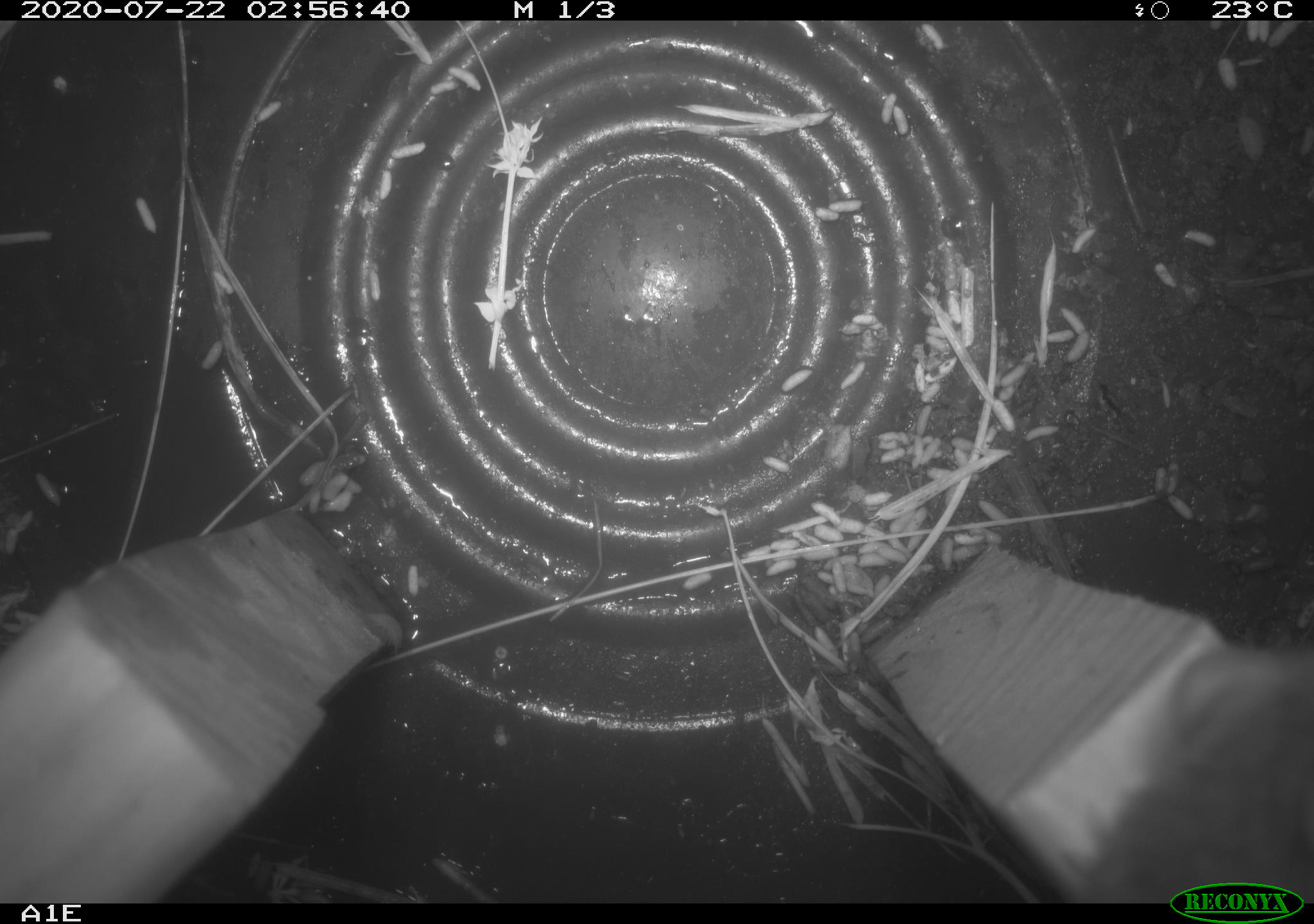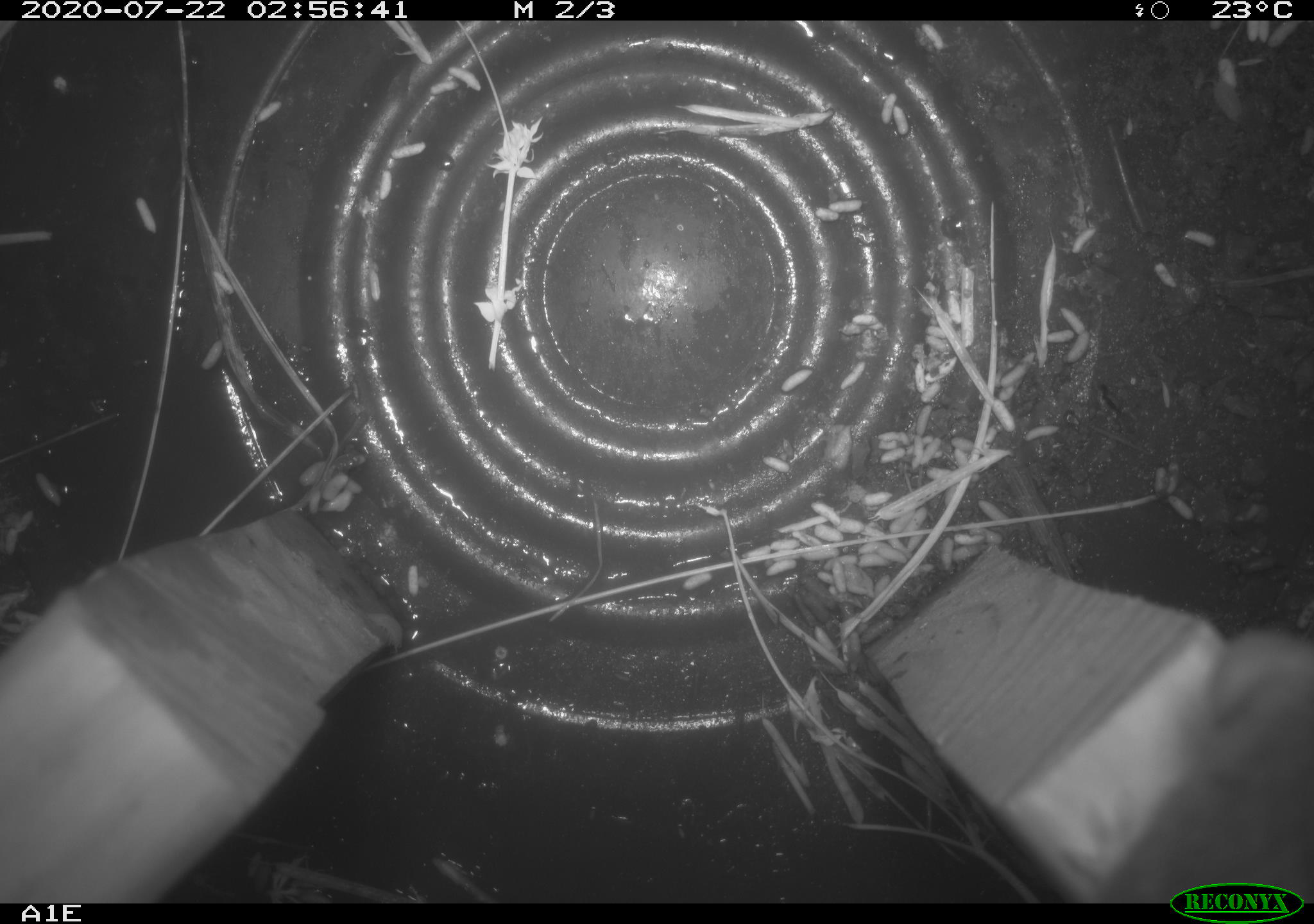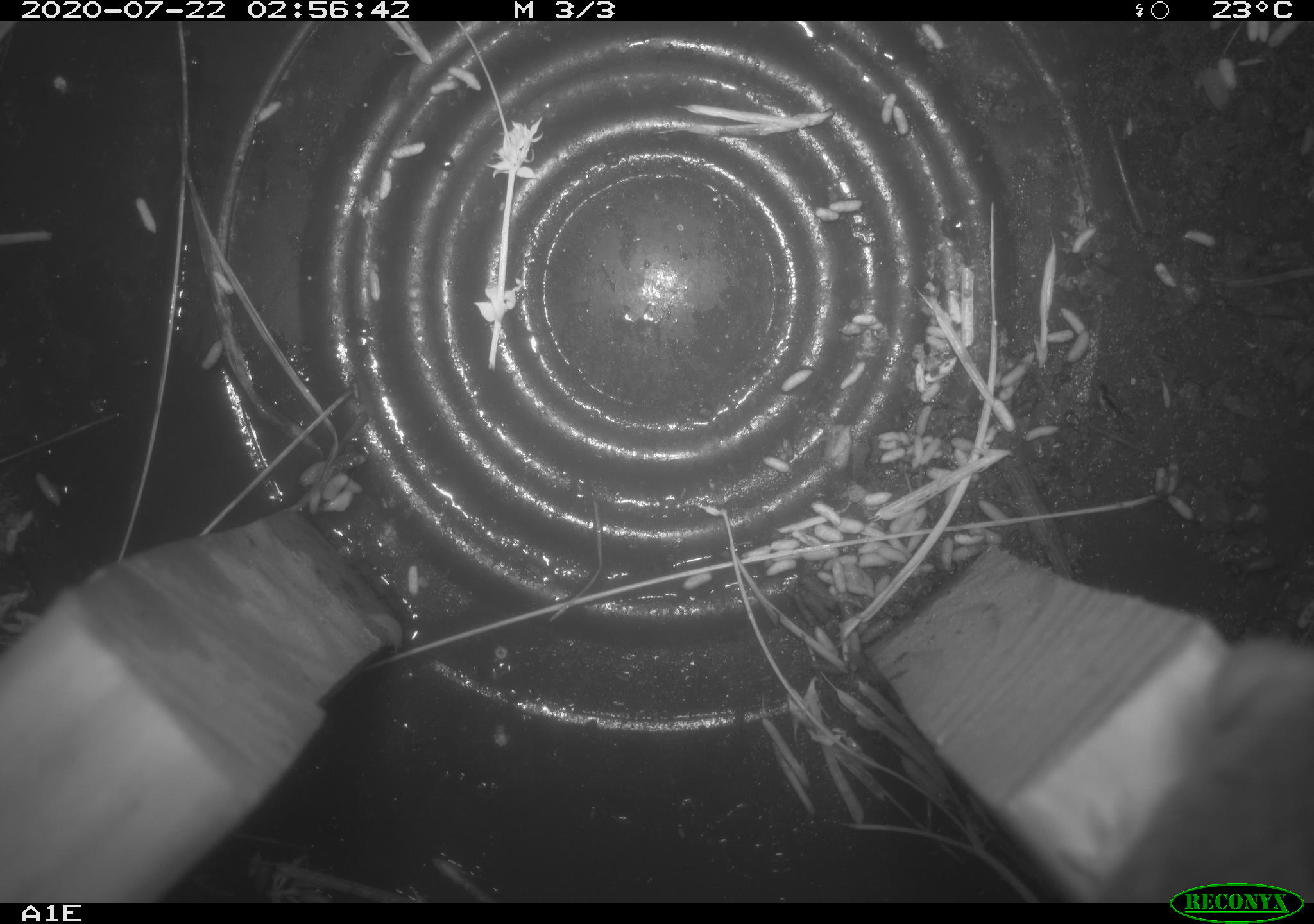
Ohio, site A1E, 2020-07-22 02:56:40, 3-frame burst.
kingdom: Animalia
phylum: Chordata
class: Mammalia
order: Rodentia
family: Cricetidae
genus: Peromyscus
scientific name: Peromyscus leucopus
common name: white-footed mouse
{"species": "white-footed mouse (Peromyscus leucopus)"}